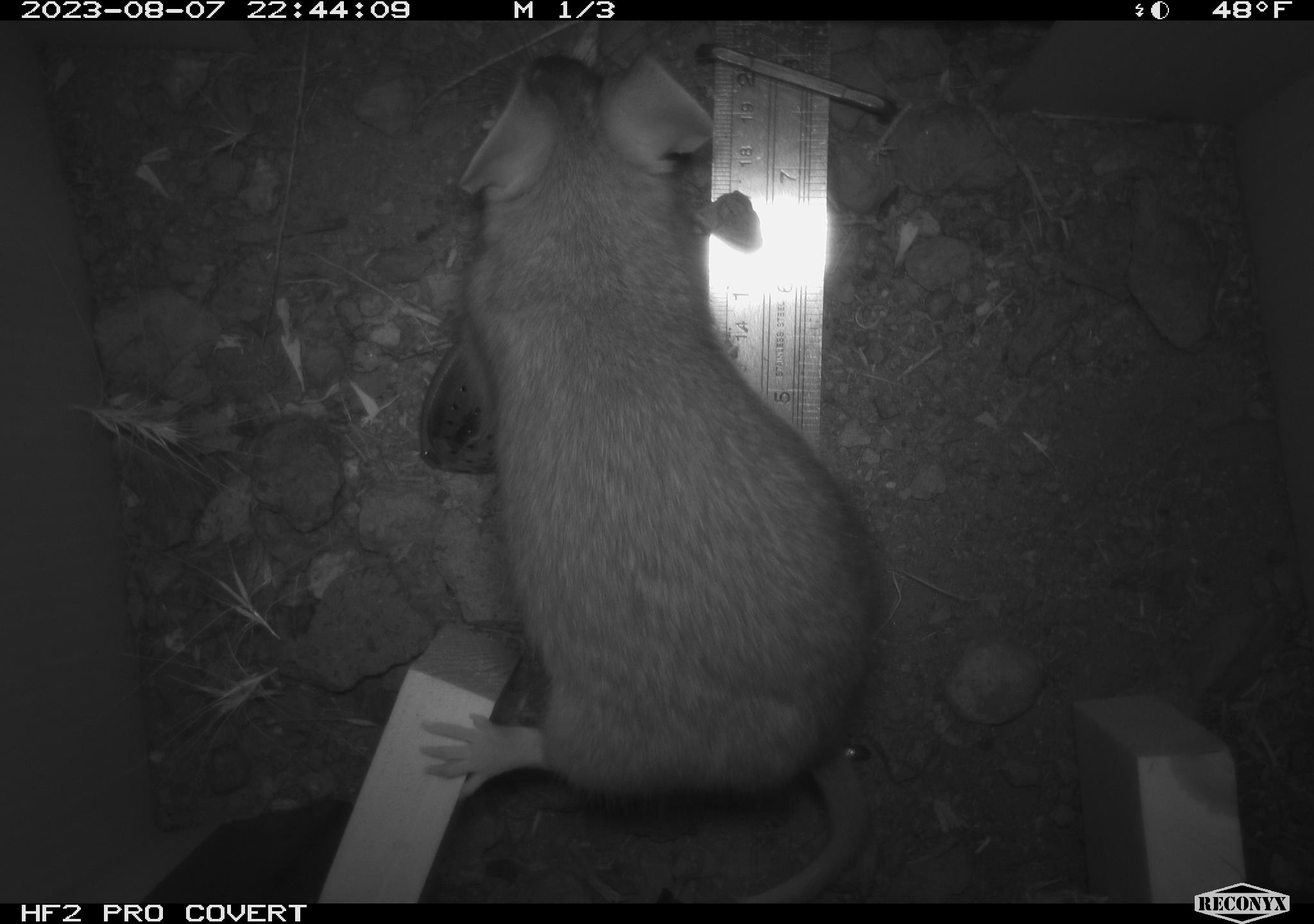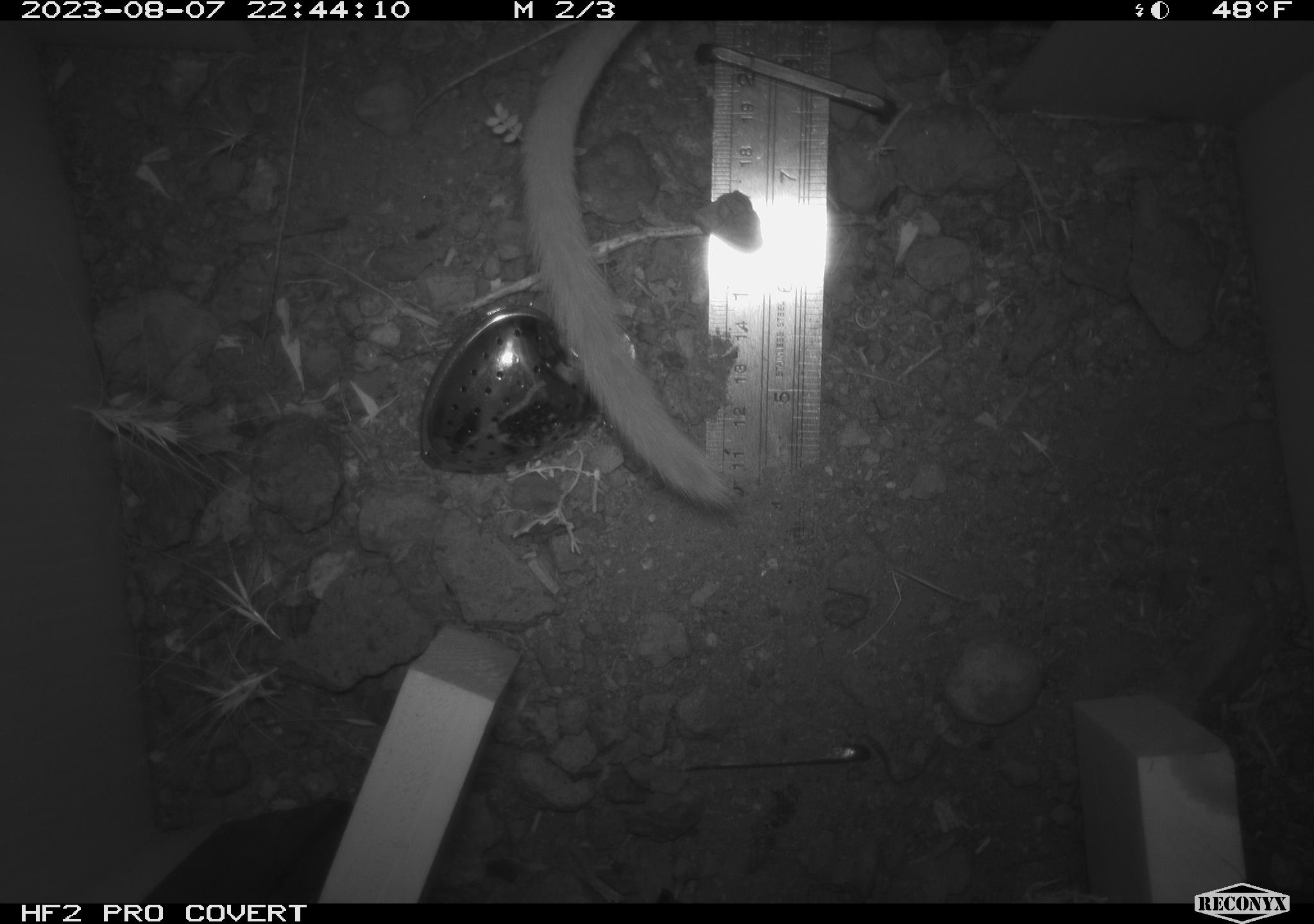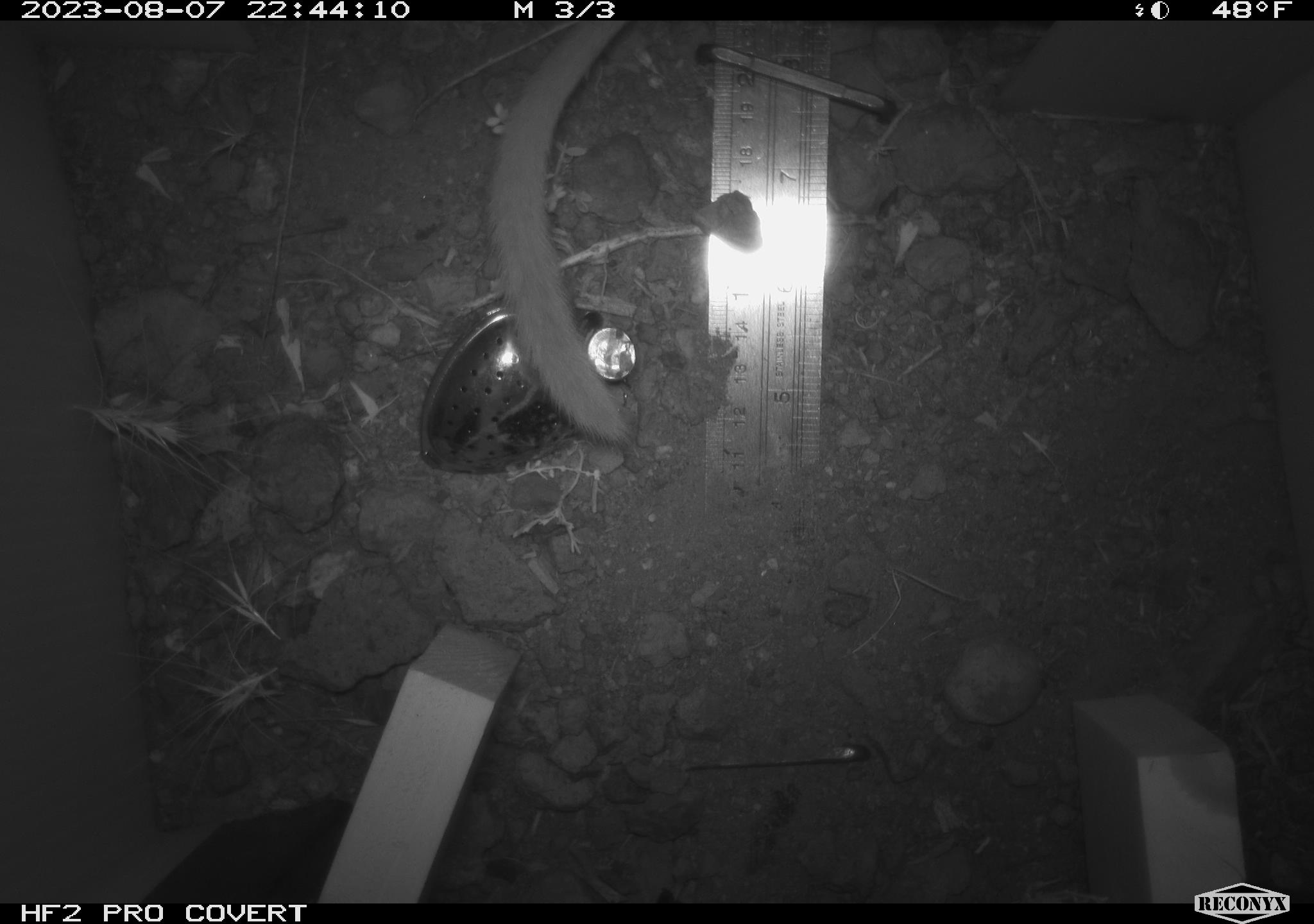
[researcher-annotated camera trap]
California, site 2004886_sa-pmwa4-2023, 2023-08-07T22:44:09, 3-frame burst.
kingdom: Animalia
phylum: Chordata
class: Mammalia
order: Rodentia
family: Cricetidae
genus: Neotoma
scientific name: Neotoma cinerea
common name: bushy-tailed woodrat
Bushy-tailed woodrat (Neotoma cinerea).